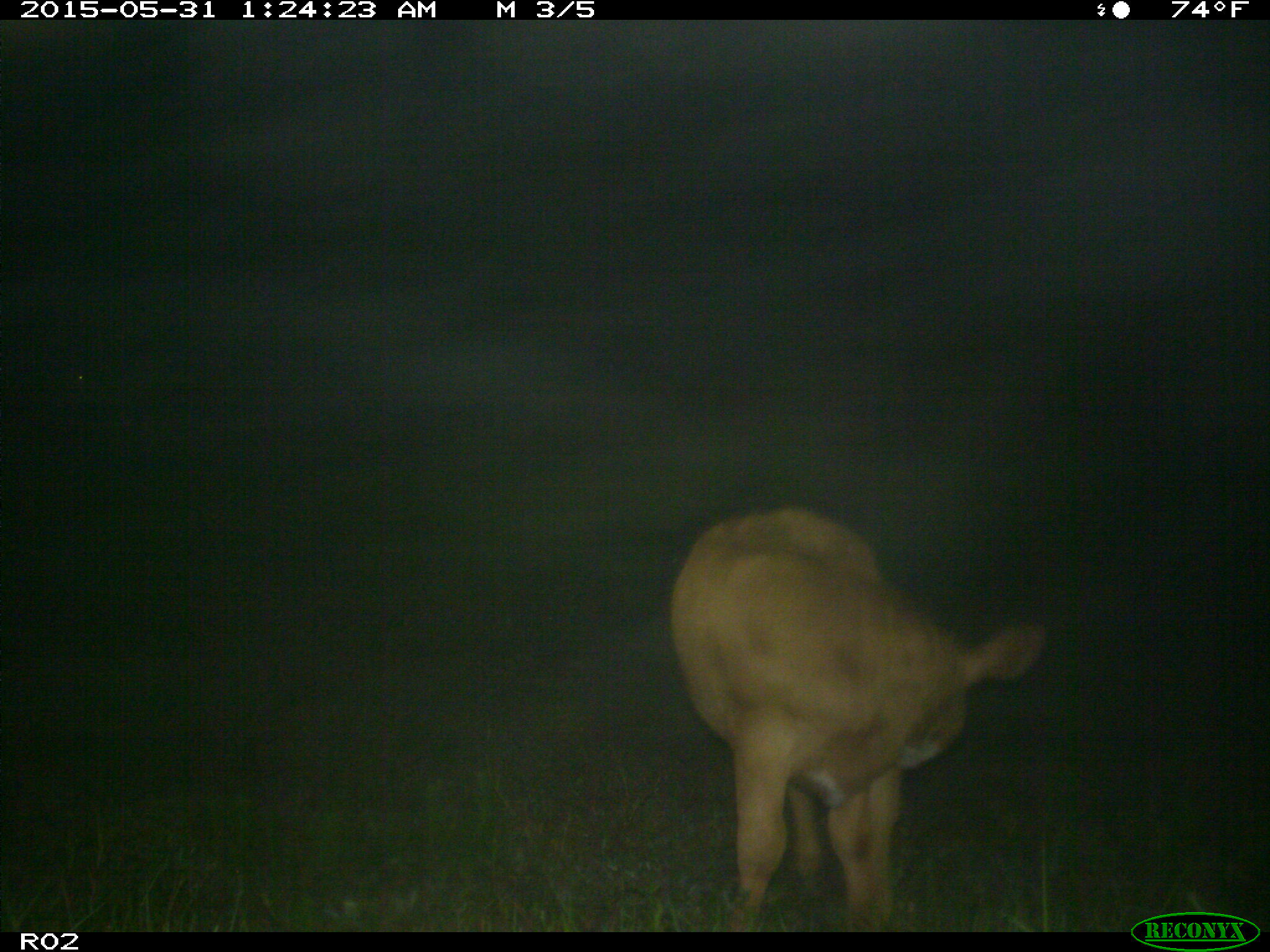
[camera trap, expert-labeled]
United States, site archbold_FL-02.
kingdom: Animalia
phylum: Chordata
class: Mammalia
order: Artiodactyla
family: Bovidae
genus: Bos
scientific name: Bos taurus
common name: domestic cow